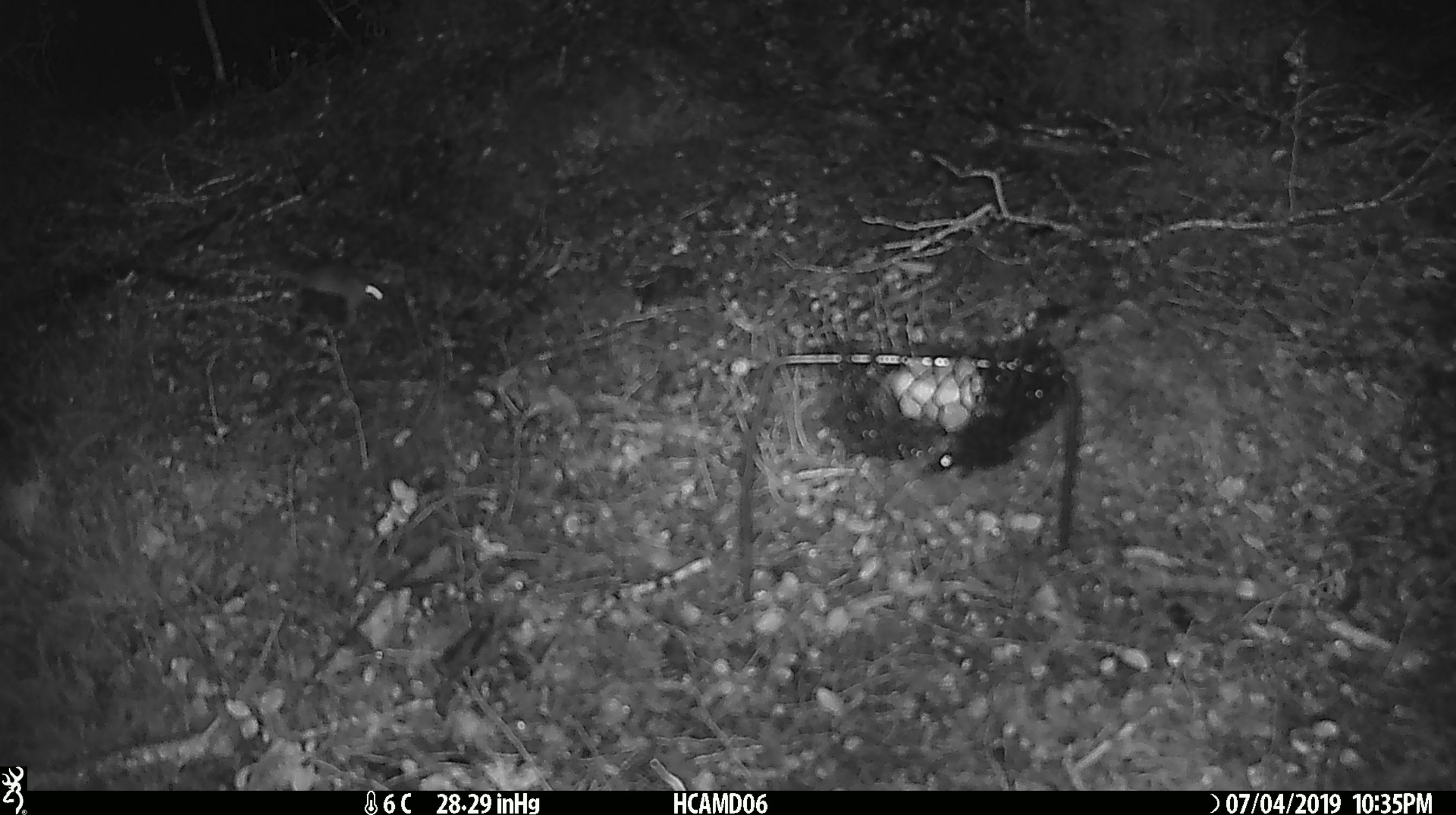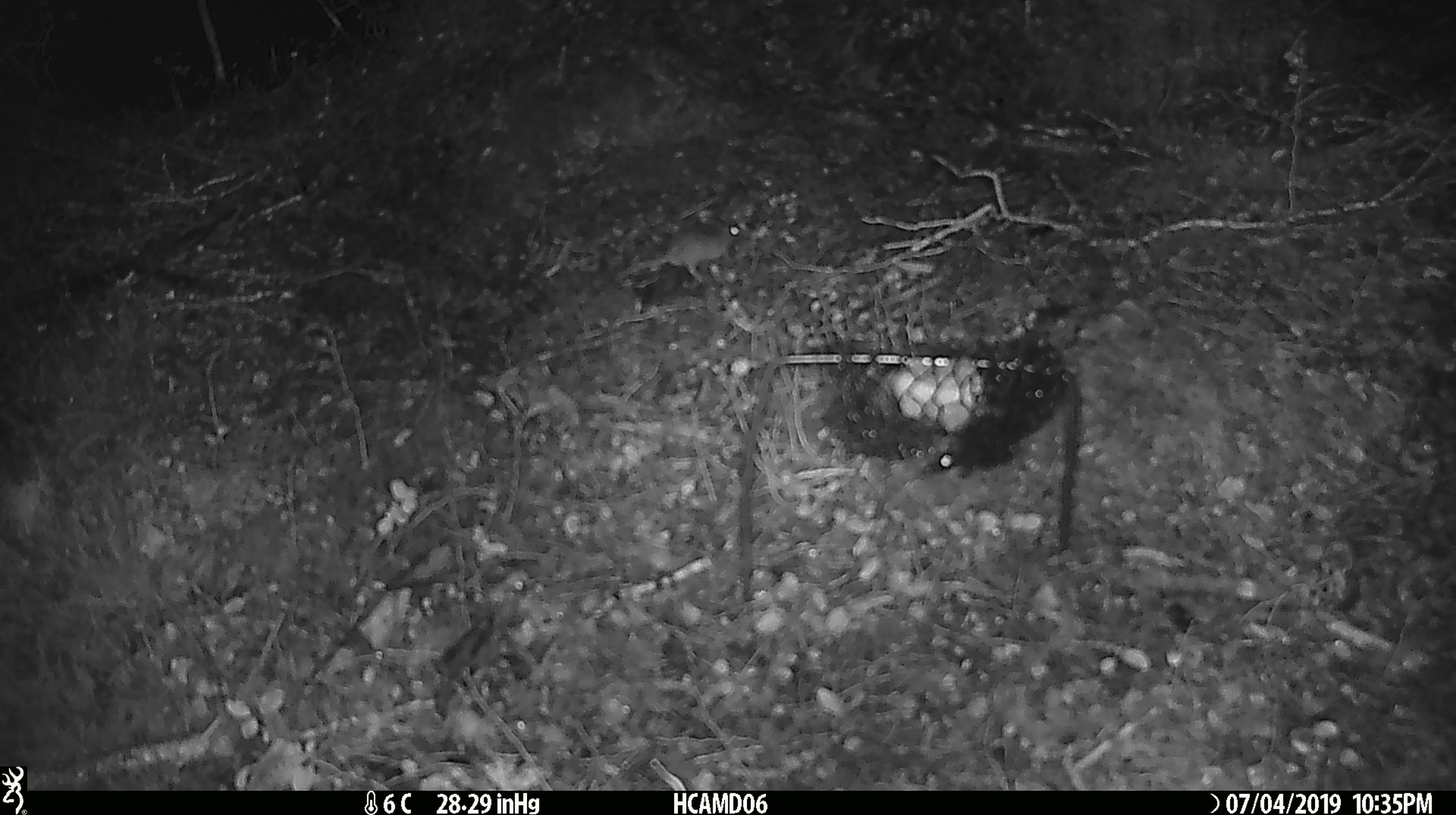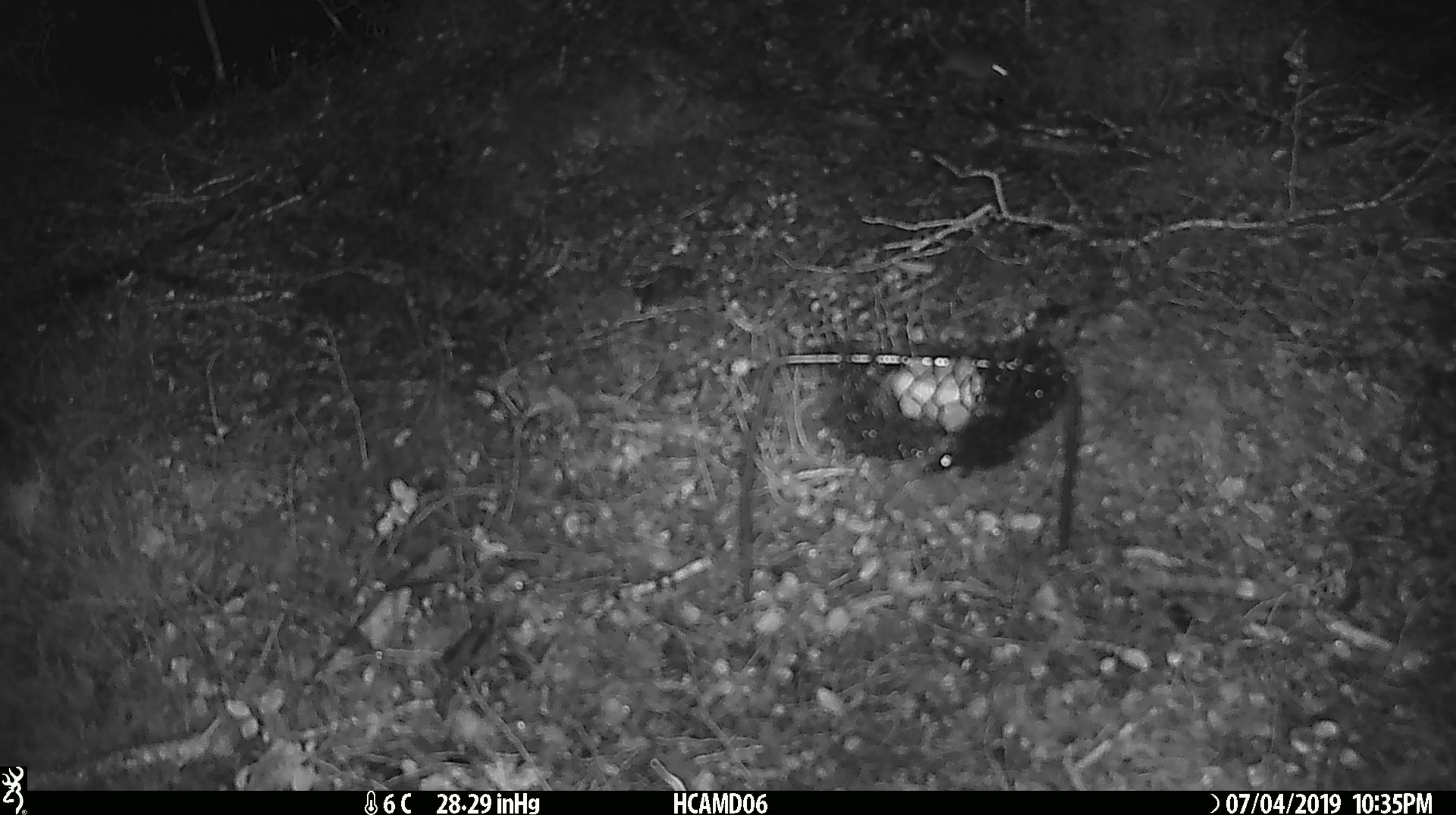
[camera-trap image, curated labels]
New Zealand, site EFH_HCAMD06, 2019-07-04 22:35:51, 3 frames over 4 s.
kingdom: Animalia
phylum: Chordata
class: Mammalia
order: Rodentia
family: Muridae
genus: Mus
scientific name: Mus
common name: mouse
Mouse (Mus).